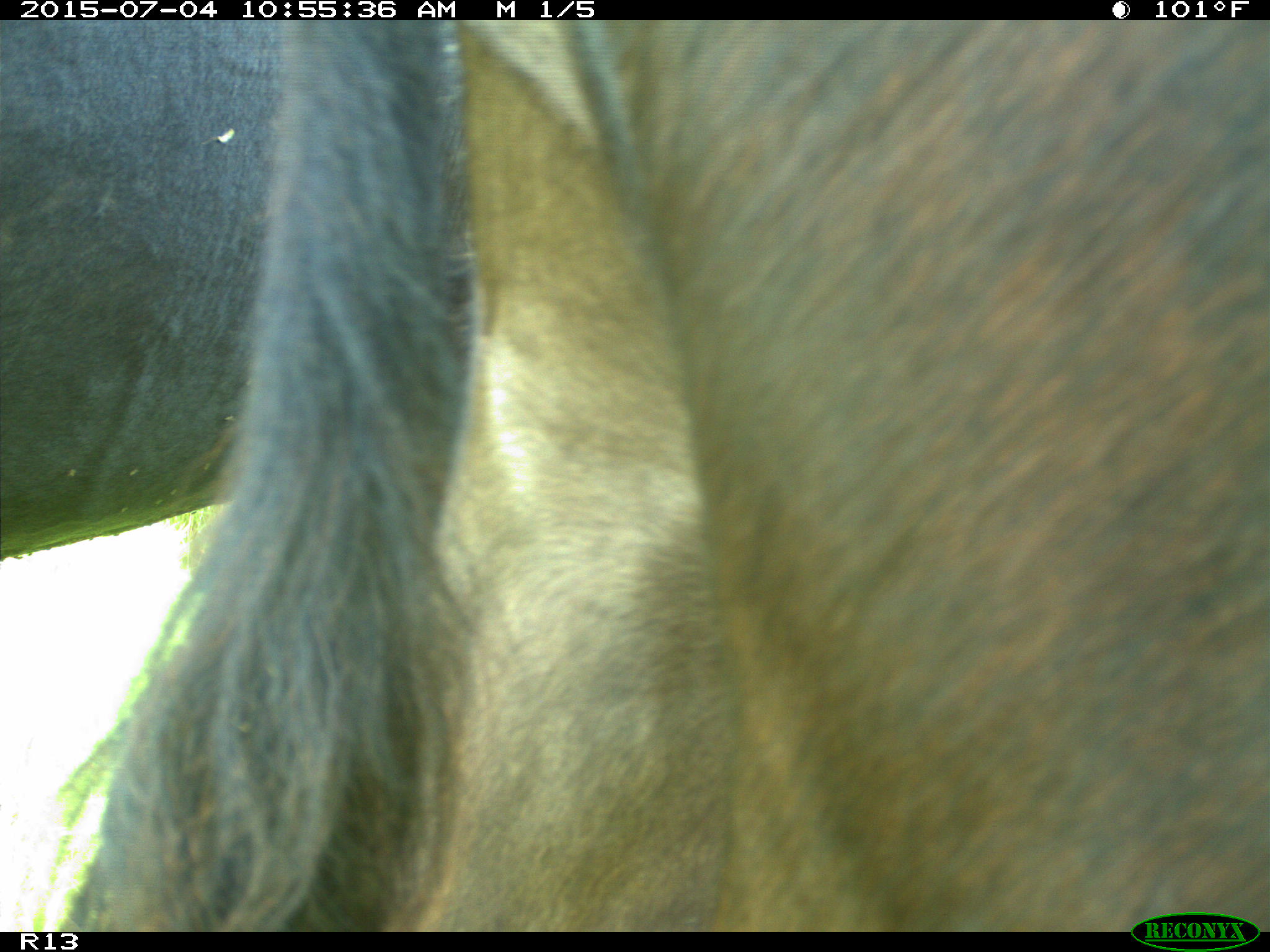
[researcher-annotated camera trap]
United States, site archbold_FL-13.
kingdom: Animalia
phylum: Chordata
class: Mammalia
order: Artiodactyla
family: Bovidae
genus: Bos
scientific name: Bos taurus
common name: domestic cow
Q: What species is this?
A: Bos taurus (domestic cow).